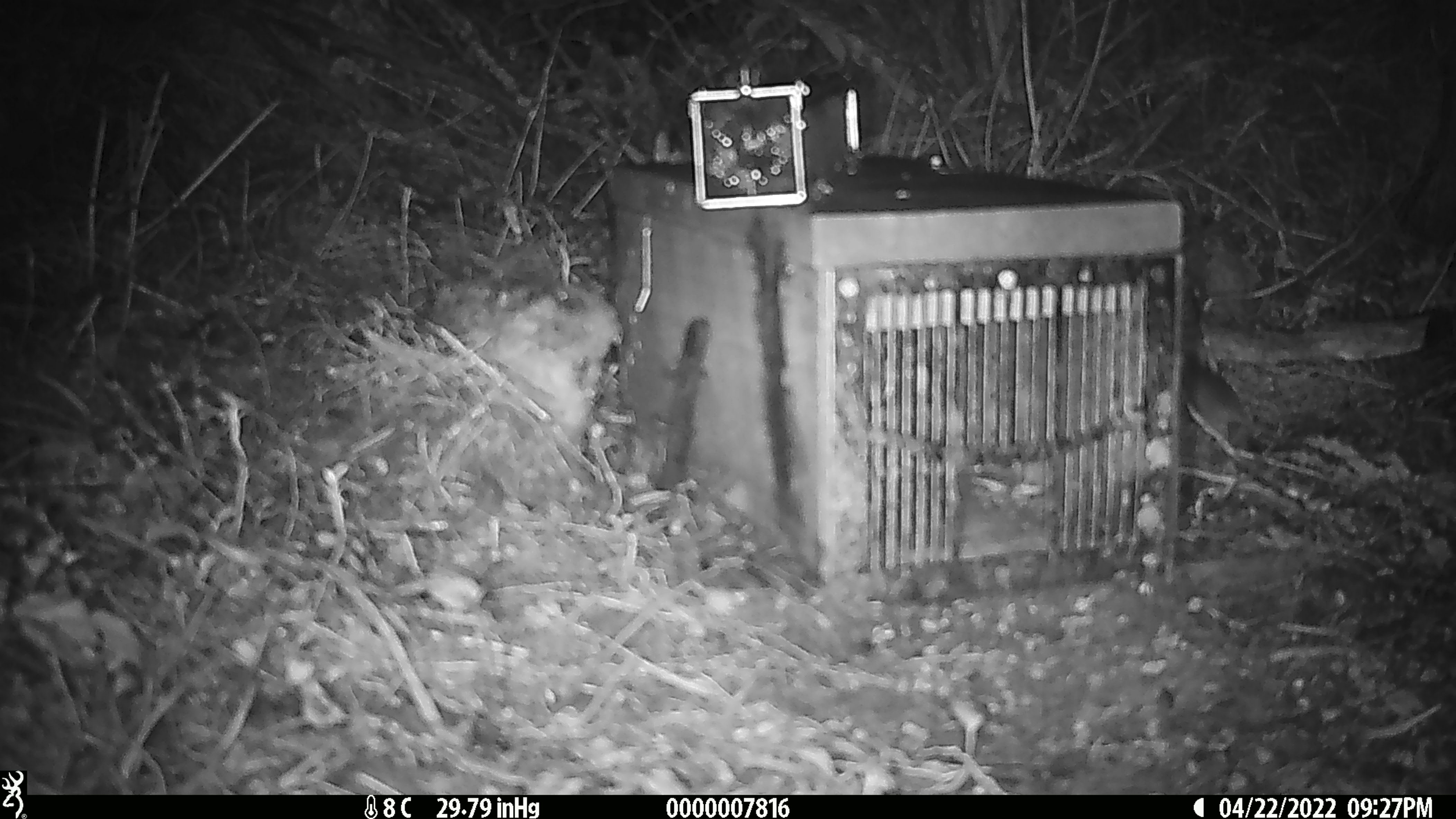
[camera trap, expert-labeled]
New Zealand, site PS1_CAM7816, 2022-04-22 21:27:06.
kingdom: Animalia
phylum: Chordata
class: Mammalia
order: Rodentia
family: Muridae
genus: Mus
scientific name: Mus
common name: mouse